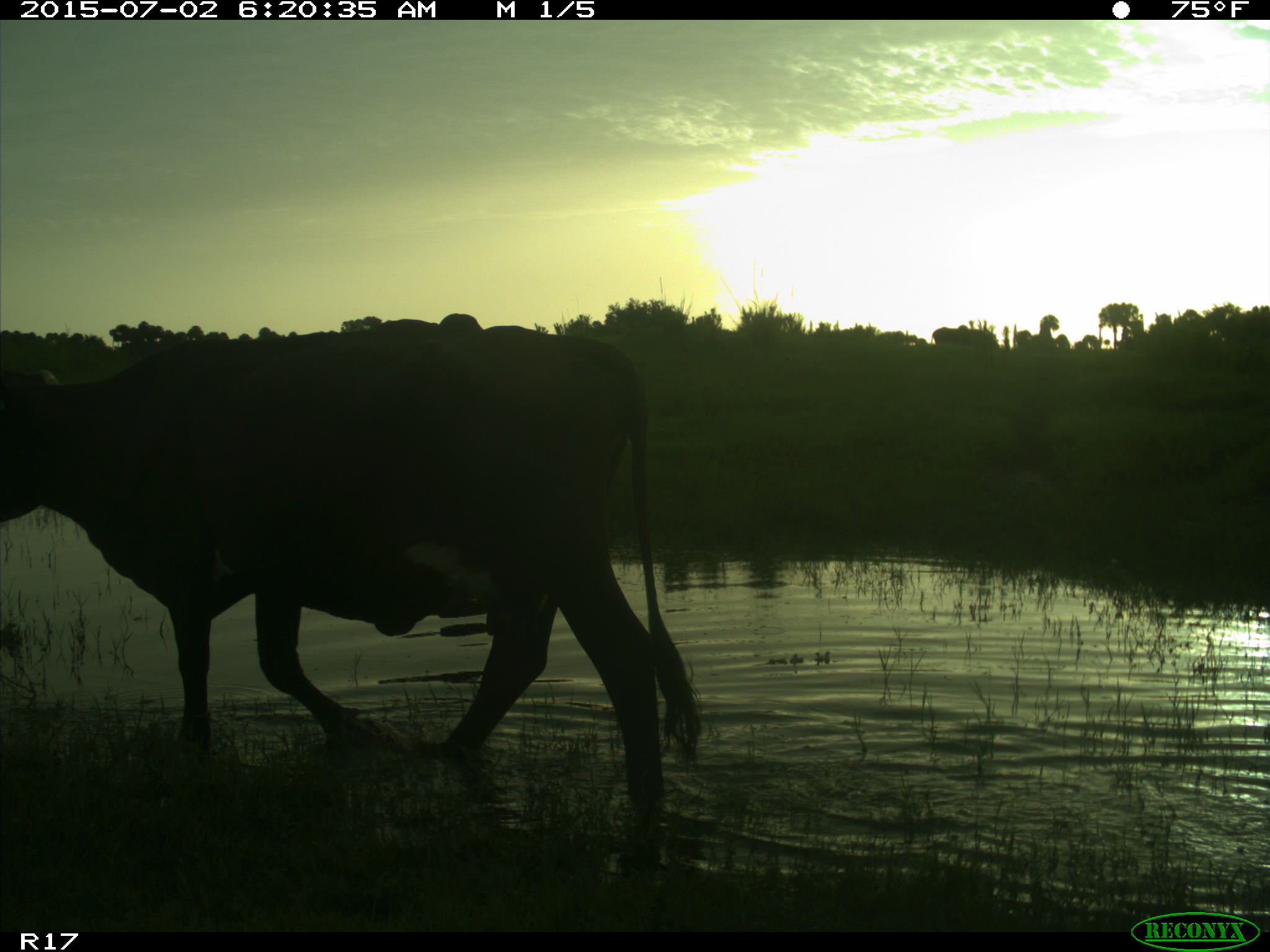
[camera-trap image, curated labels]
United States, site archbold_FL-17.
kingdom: Animalia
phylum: Chordata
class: Mammalia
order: Artiodactyla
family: Bovidae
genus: Bos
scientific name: Bos taurus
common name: domestic cow